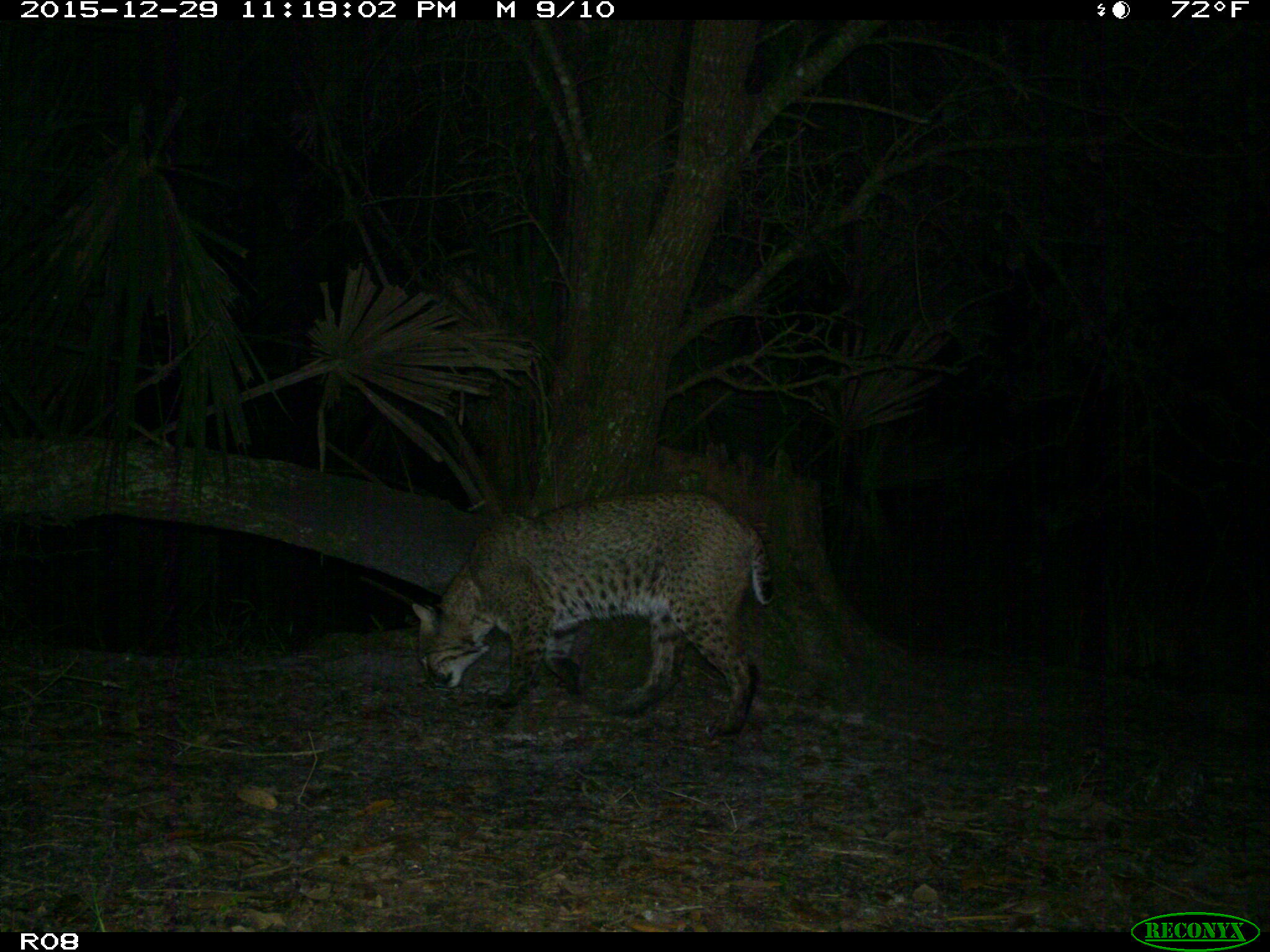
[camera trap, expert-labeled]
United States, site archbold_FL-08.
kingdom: Animalia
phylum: Chordata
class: Mammalia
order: Carnivora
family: Felidae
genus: Lynx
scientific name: Lynx rufus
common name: bobcat